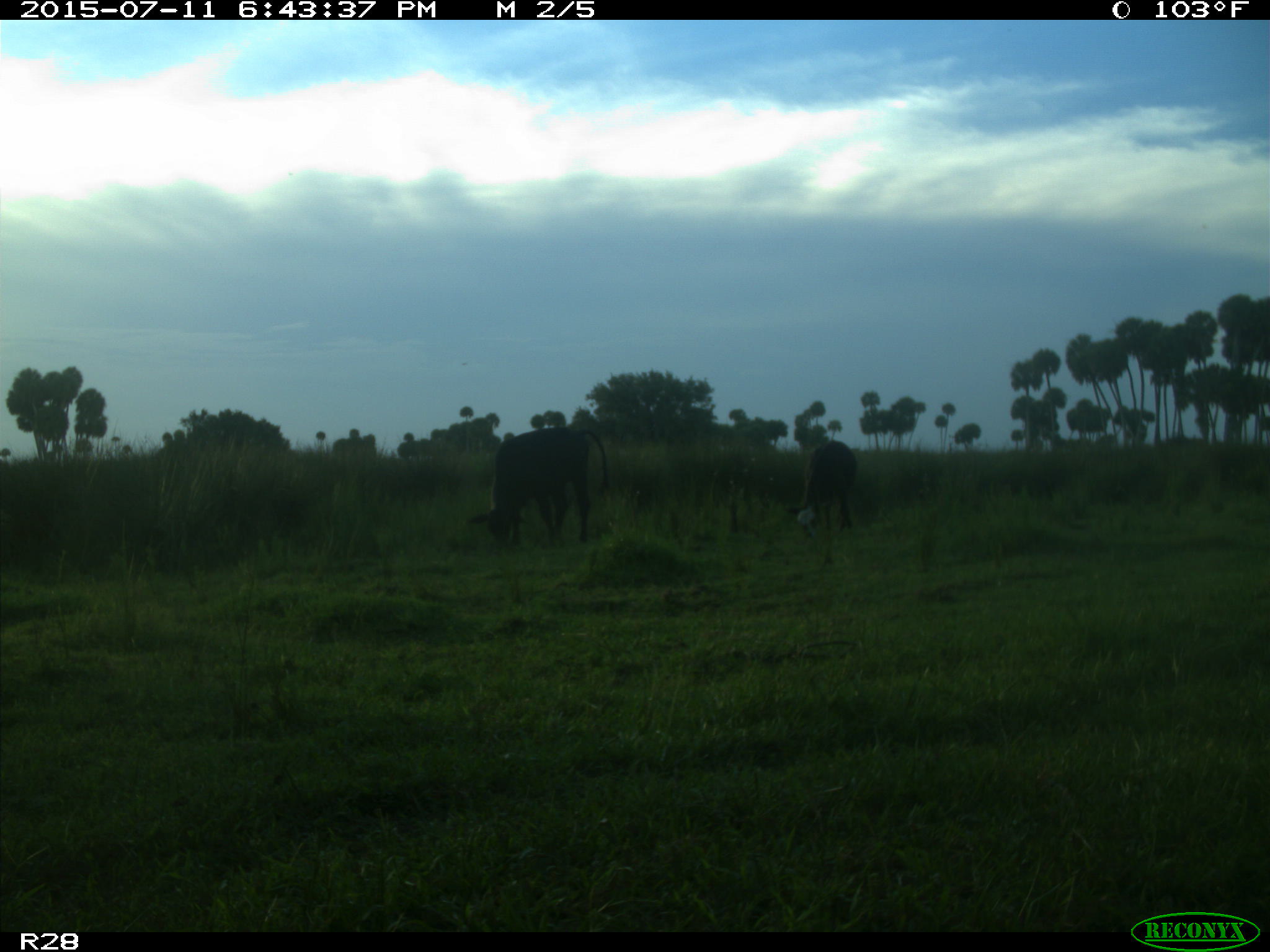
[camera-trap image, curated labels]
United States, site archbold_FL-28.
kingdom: Animalia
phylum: Chordata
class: Mammalia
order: Artiodactyla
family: Bovidae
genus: Bos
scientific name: Bos taurus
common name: domestic cow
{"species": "Bos taurus (domestic cow)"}